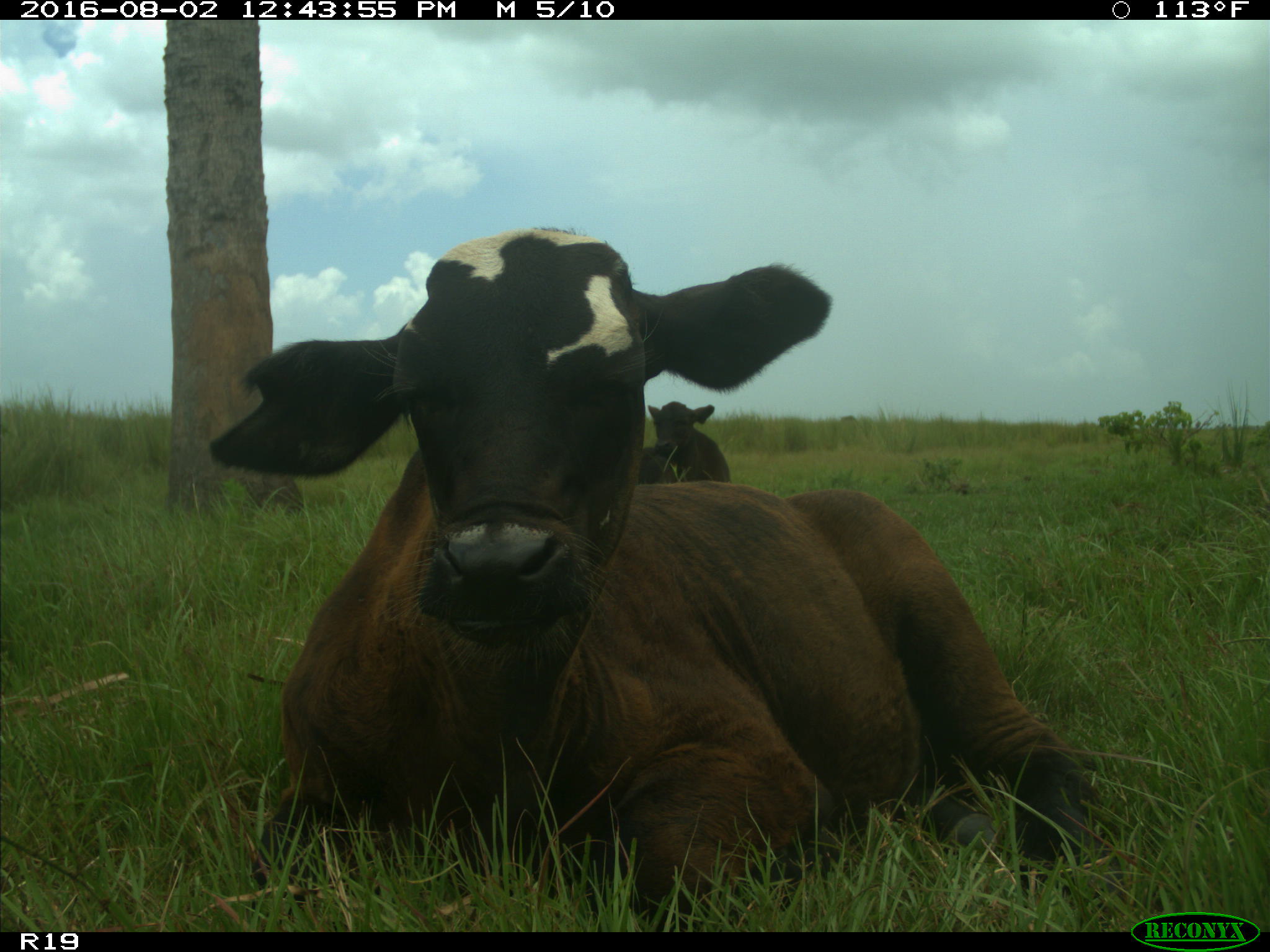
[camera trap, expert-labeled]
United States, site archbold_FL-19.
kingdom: Animalia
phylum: Chordata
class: Mammalia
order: Artiodactyla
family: Bovidae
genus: Bos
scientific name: Bos taurus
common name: domestic cow